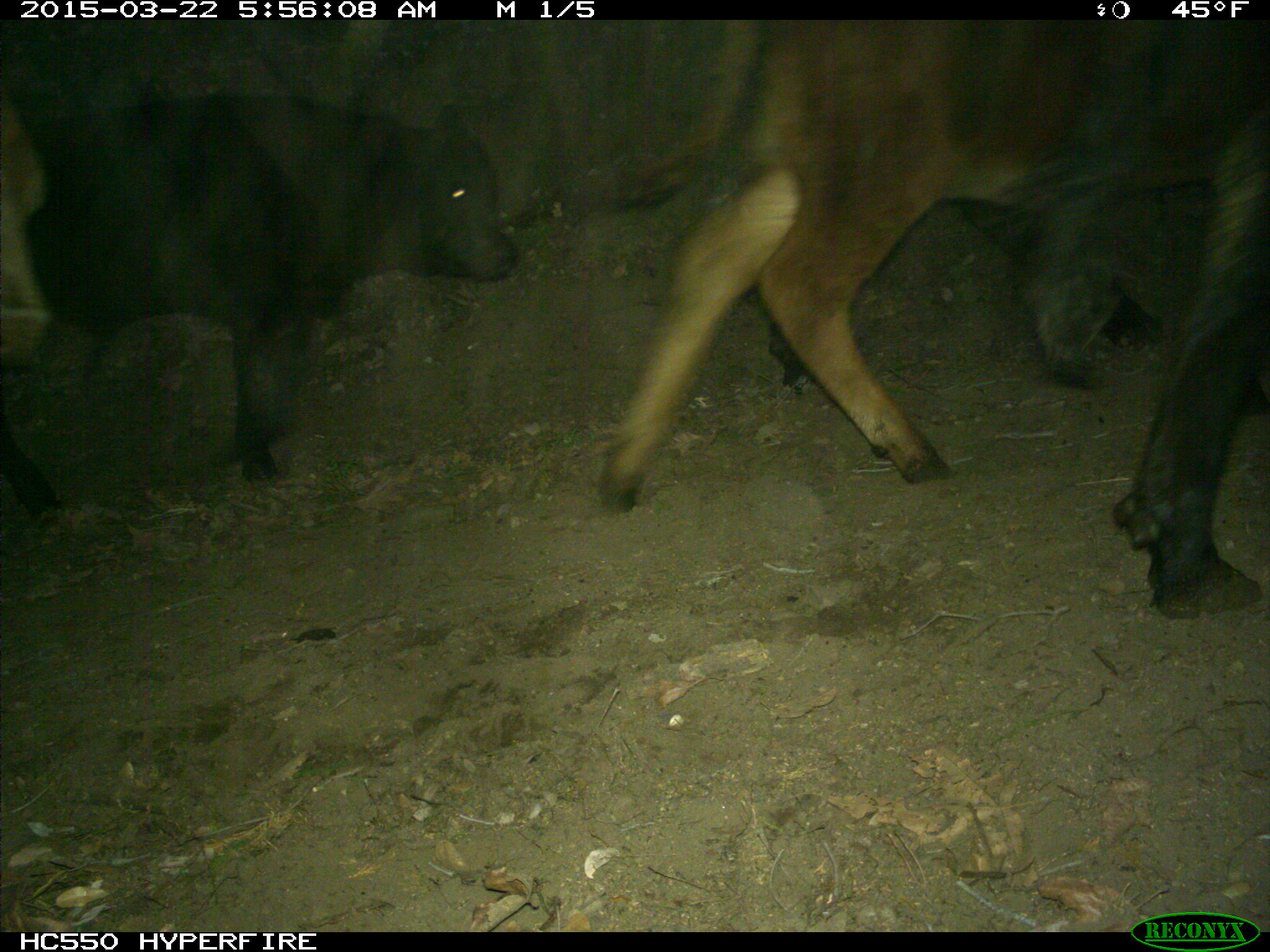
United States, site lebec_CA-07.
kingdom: Animalia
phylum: Chordata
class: Mammalia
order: Artiodactyla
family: Bovidae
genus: Bos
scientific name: Bos taurus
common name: domestic cow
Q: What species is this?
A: Bos taurus (domestic cow).